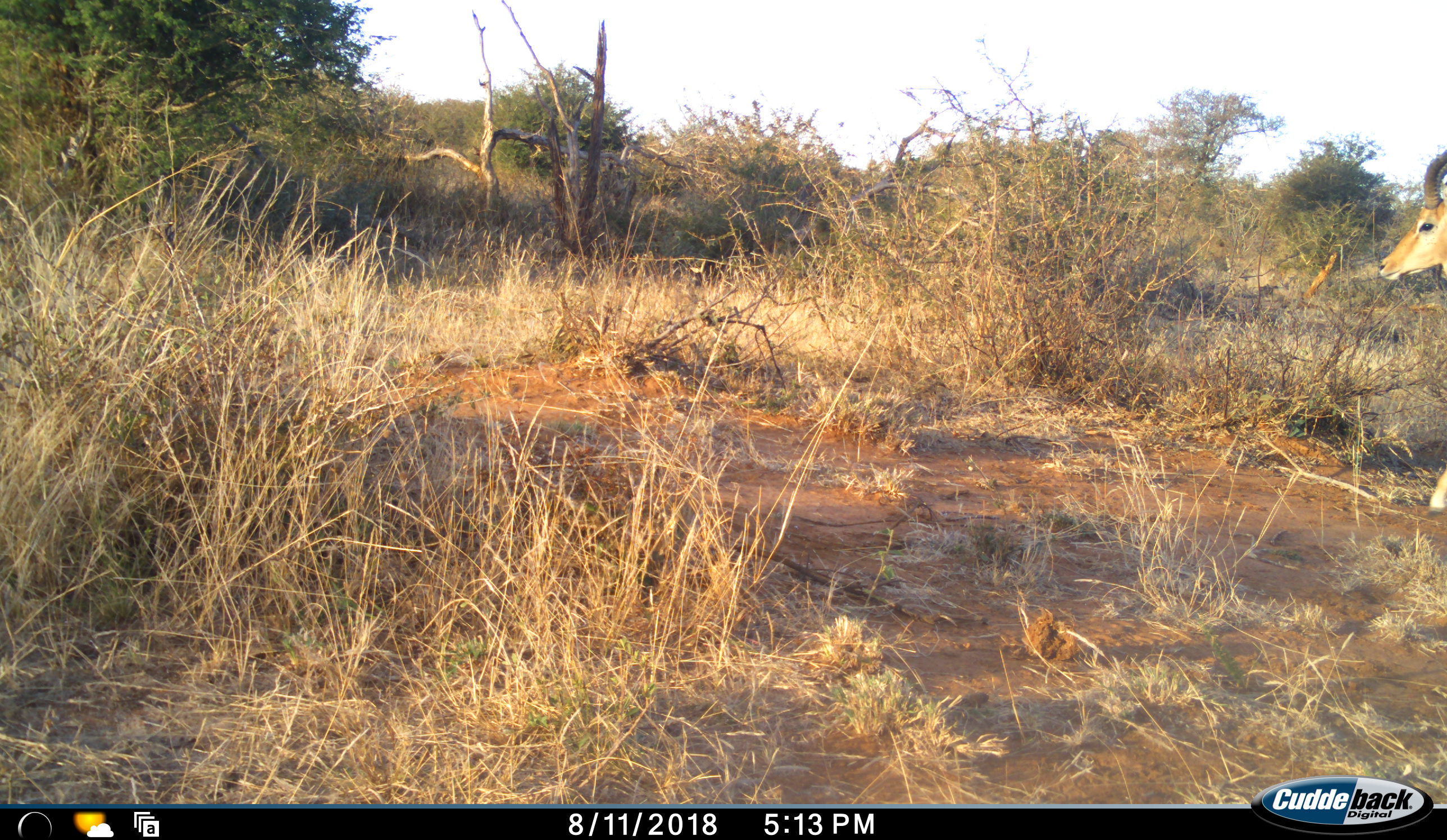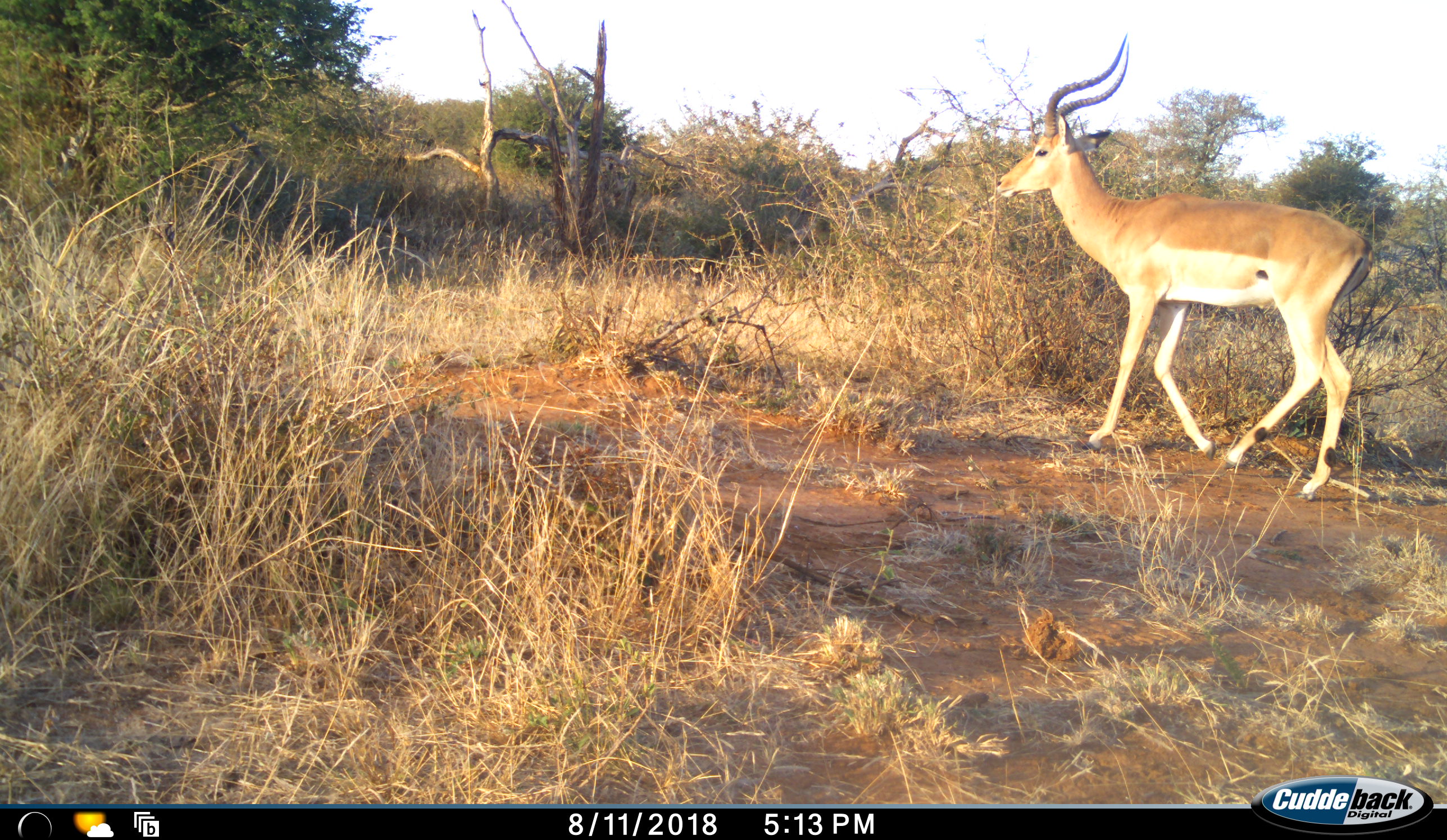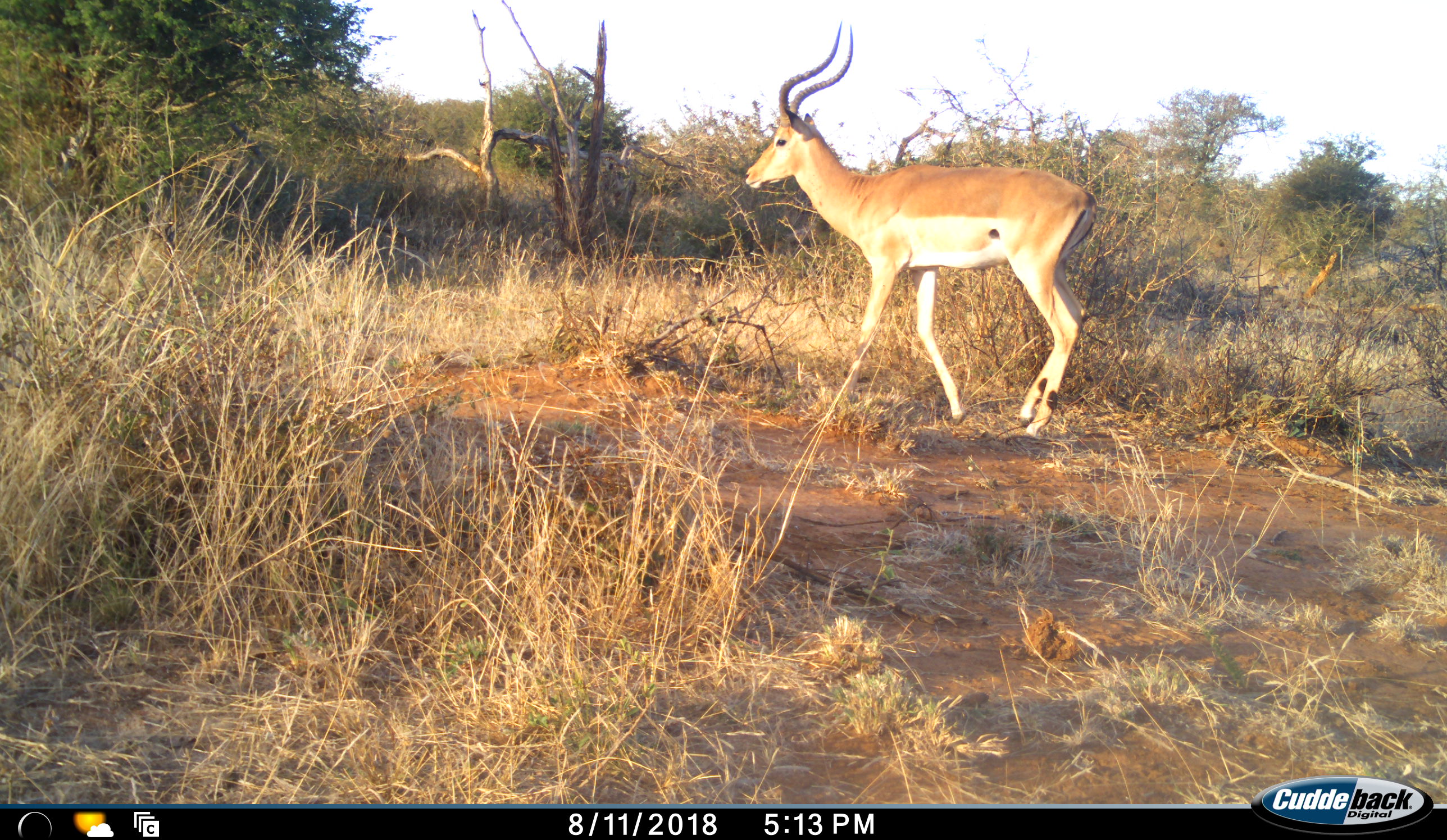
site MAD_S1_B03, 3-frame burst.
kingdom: Animalia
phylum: Chordata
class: Mammalia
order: Artiodactyla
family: Bovidae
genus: Aepyceros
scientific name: Aepyceros melampus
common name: impala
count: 1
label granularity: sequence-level